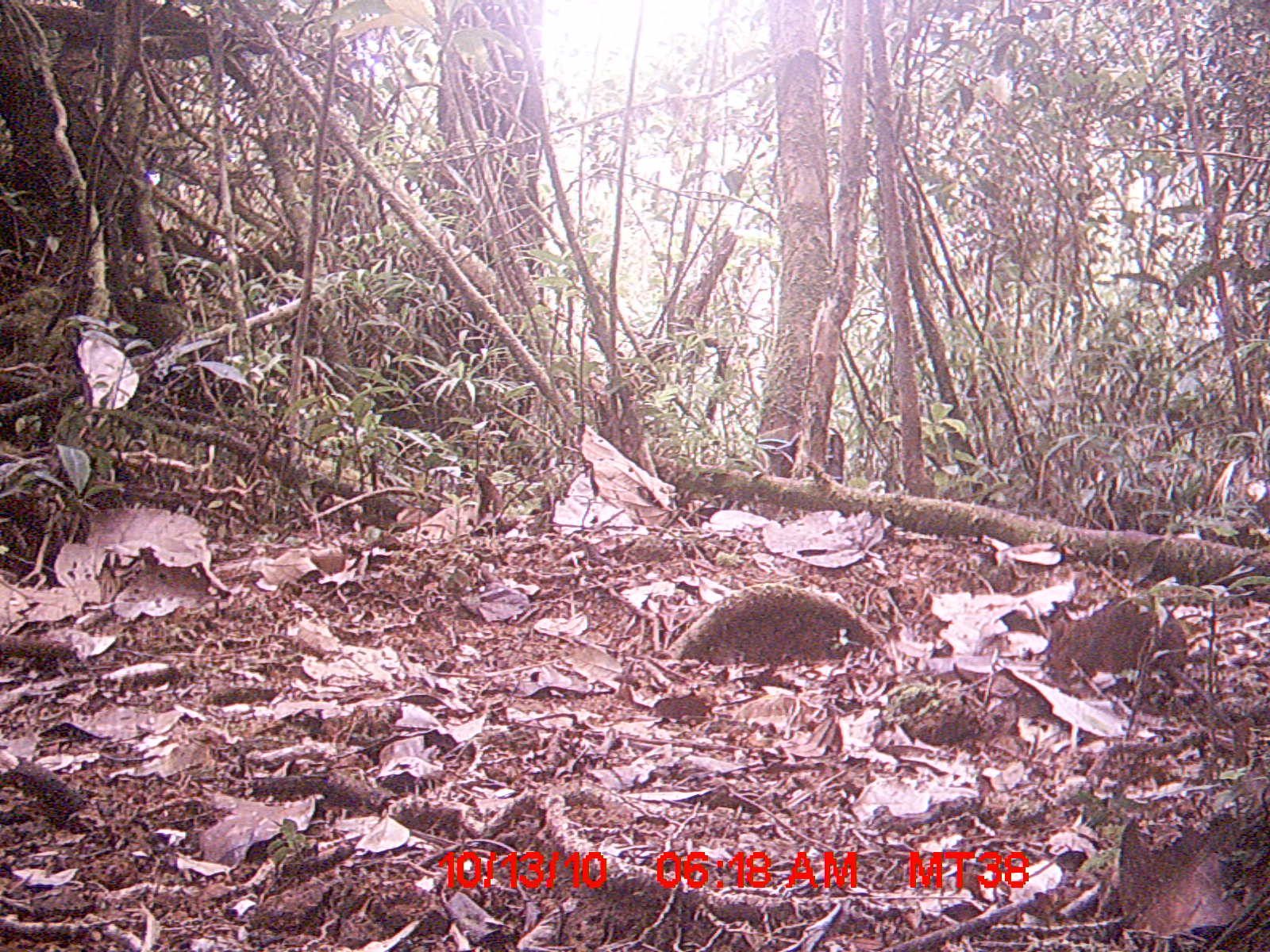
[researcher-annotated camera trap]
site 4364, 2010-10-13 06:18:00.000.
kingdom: Animalia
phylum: Chordata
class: Mammalia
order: Rodentia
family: Muridae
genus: Rattus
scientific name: Rattus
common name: rodent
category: unknown rat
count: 1